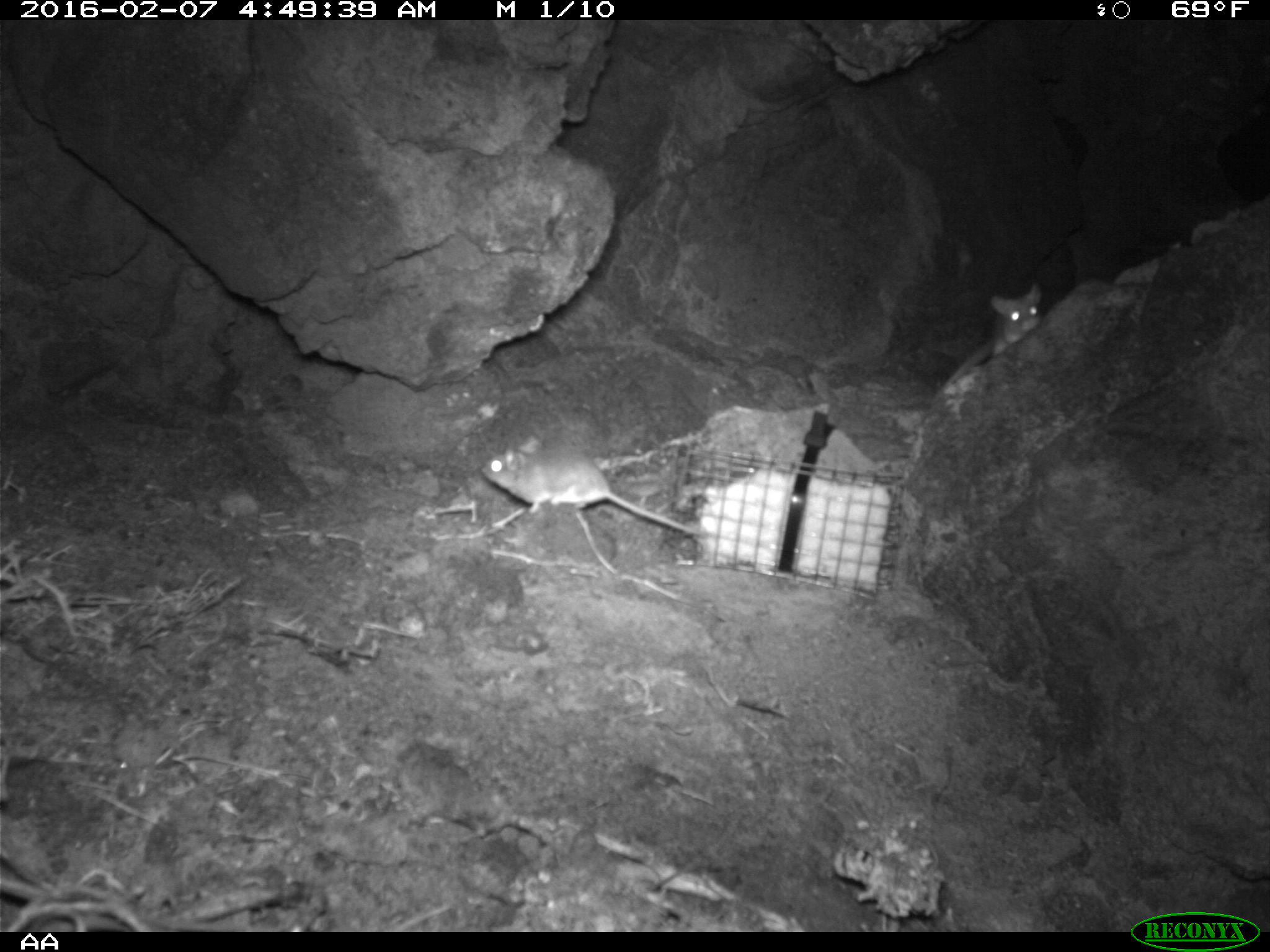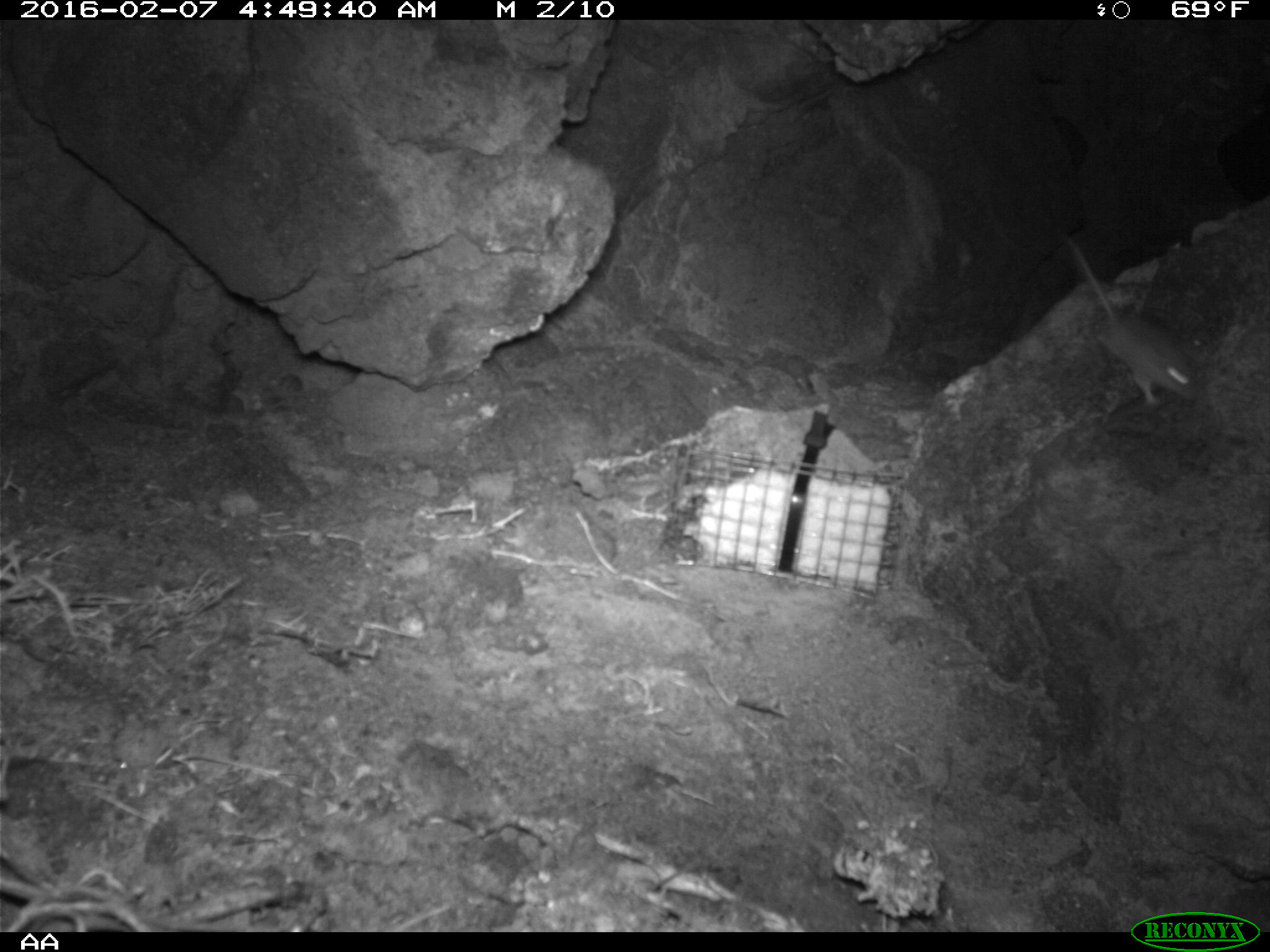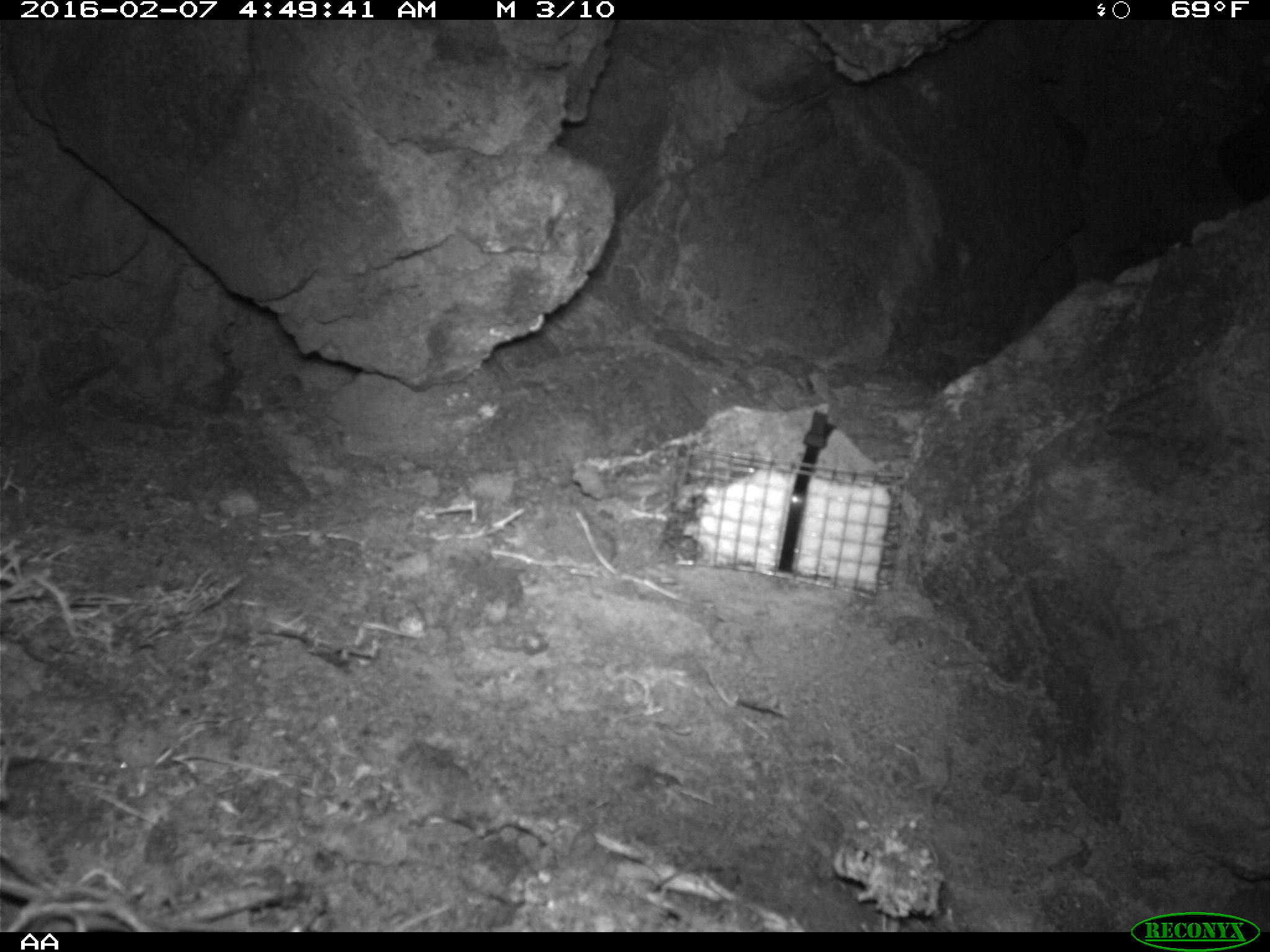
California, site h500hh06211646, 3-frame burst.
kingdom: Animalia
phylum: Chordata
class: Mammalia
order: Rodentia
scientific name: Rodentia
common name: rodent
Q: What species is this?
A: Rodent (Rodentia).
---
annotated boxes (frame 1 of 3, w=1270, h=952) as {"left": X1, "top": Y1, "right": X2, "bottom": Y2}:
rodent: {"left": 480, "top": 441, "right": 709, "bottom": 538}; {"left": 937, "top": 283, "right": 1042, "bottom": 392}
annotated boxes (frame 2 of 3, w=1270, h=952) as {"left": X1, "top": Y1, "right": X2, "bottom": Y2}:
rodent: {"left": 1065, "top": 239, "right": 1197, "bottom": 405}